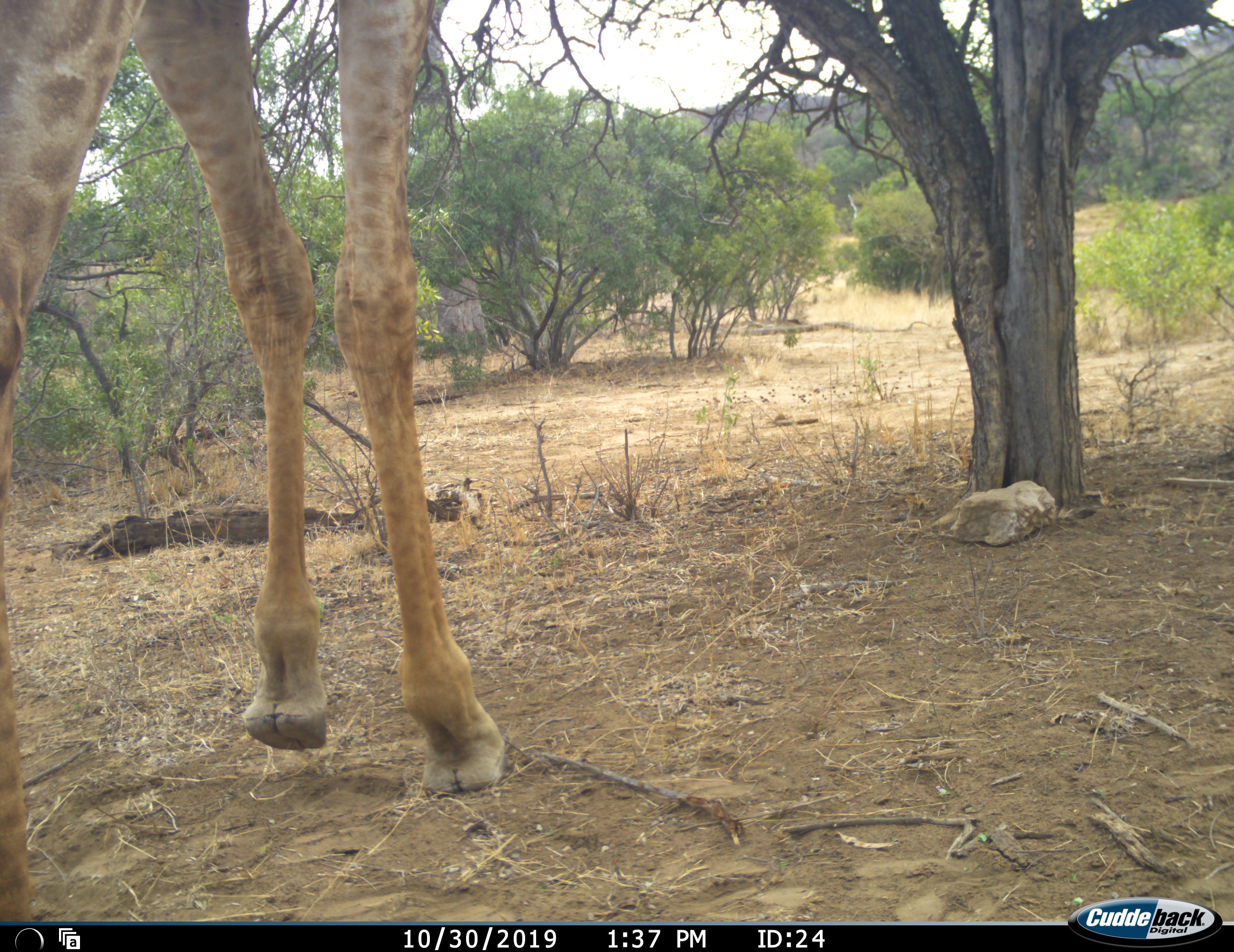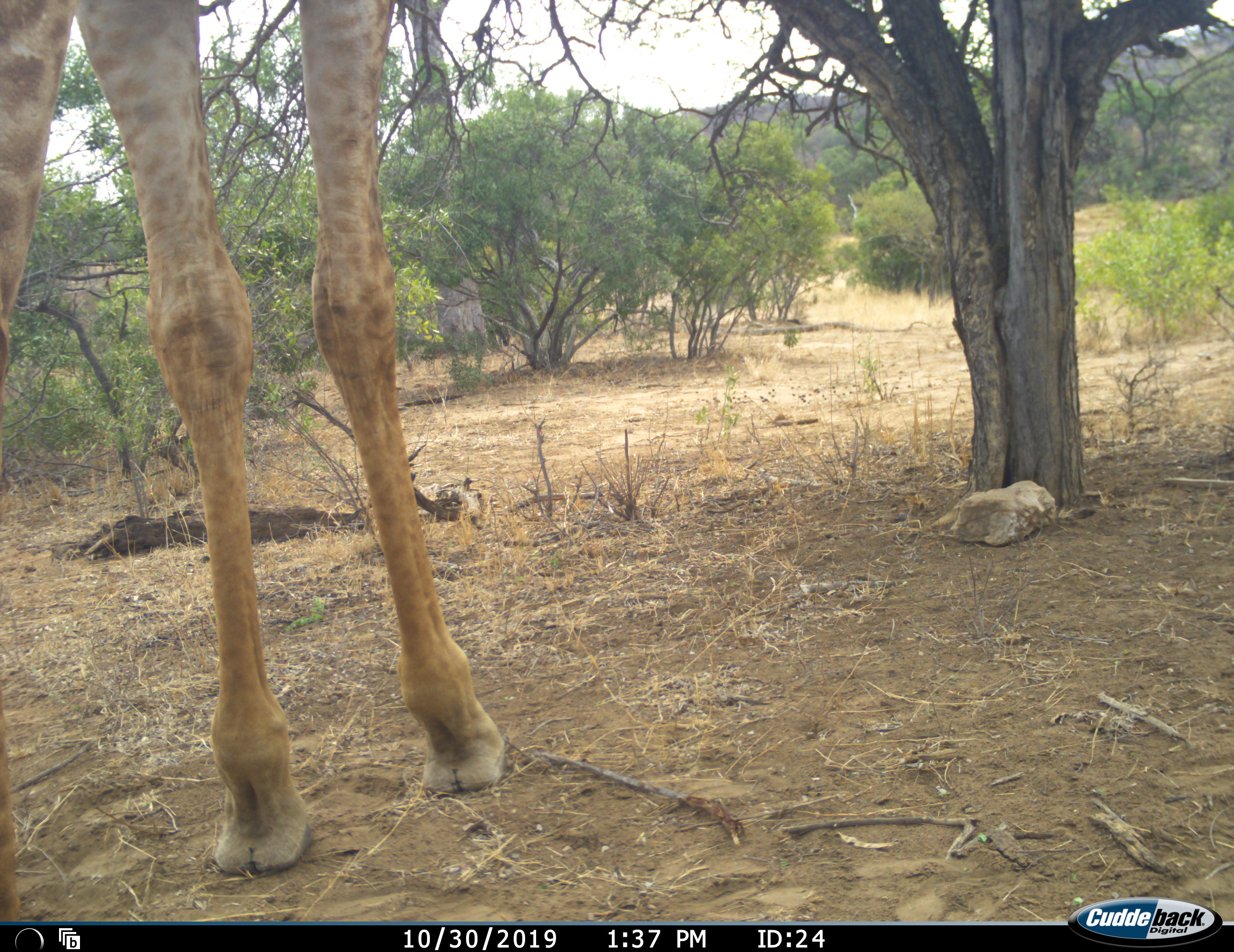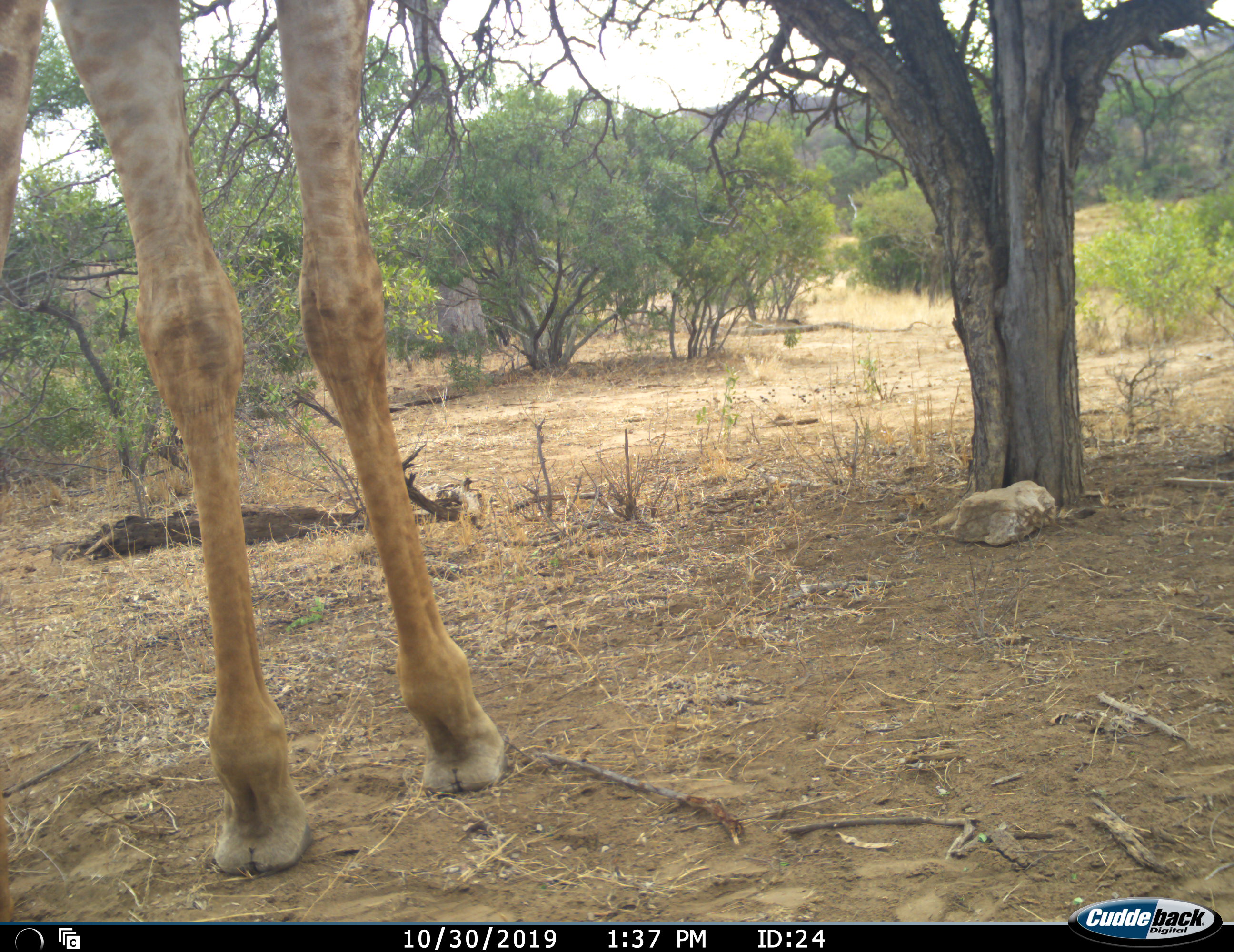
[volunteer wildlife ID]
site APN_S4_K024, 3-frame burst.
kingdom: Animalia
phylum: Chordata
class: Mammalia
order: Artiodactyla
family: Giraffidae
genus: Giraffa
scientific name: Giraffa camelopardalis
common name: giraffe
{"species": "giraffe (Giraffa camelopardalis)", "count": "1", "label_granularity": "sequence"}